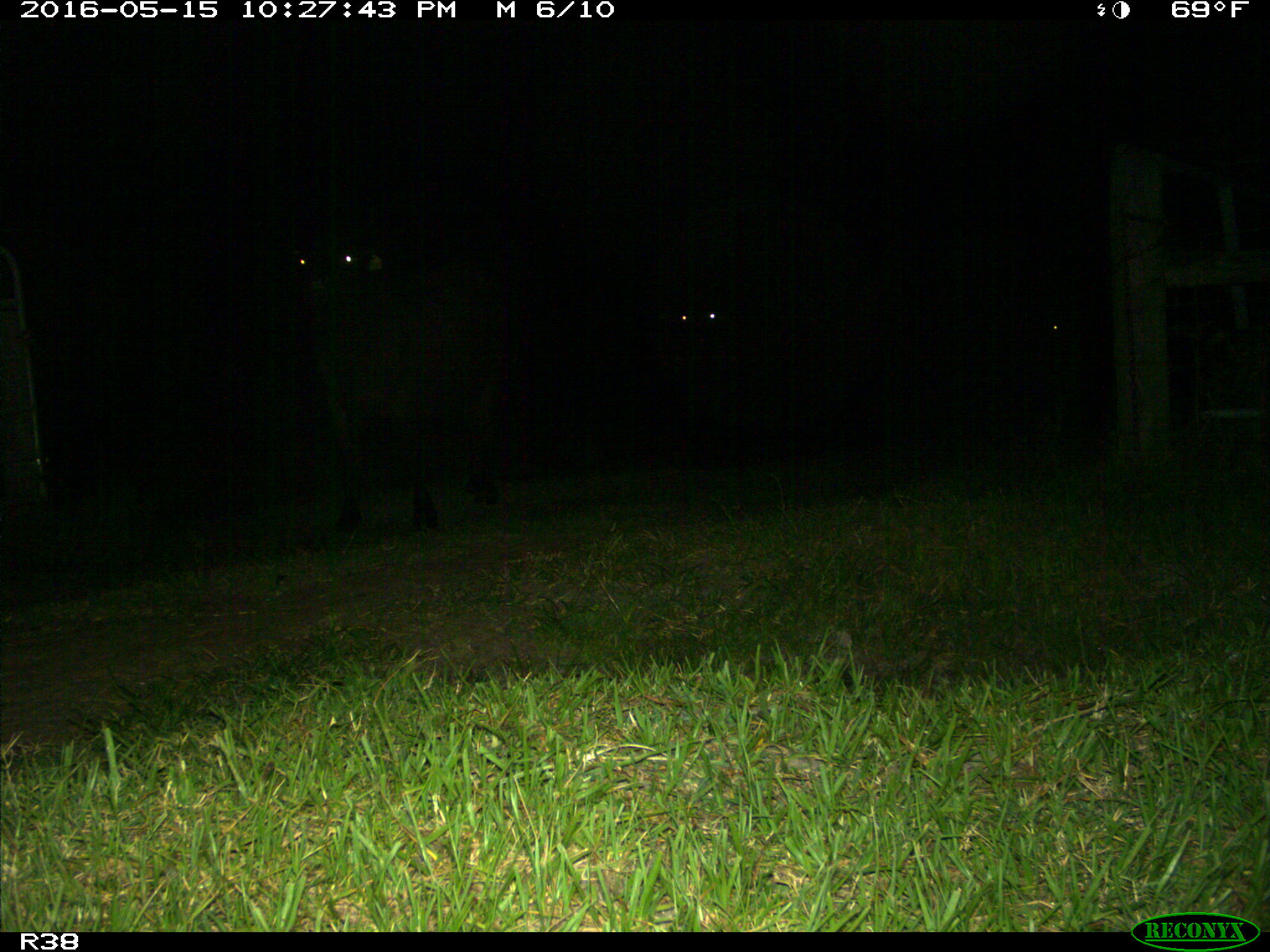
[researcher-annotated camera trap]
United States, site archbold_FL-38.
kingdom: Animalia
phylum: Chordata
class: Mammalia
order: Artiodactyla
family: Bovidae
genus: Bos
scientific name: Bos taurus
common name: domestic cow